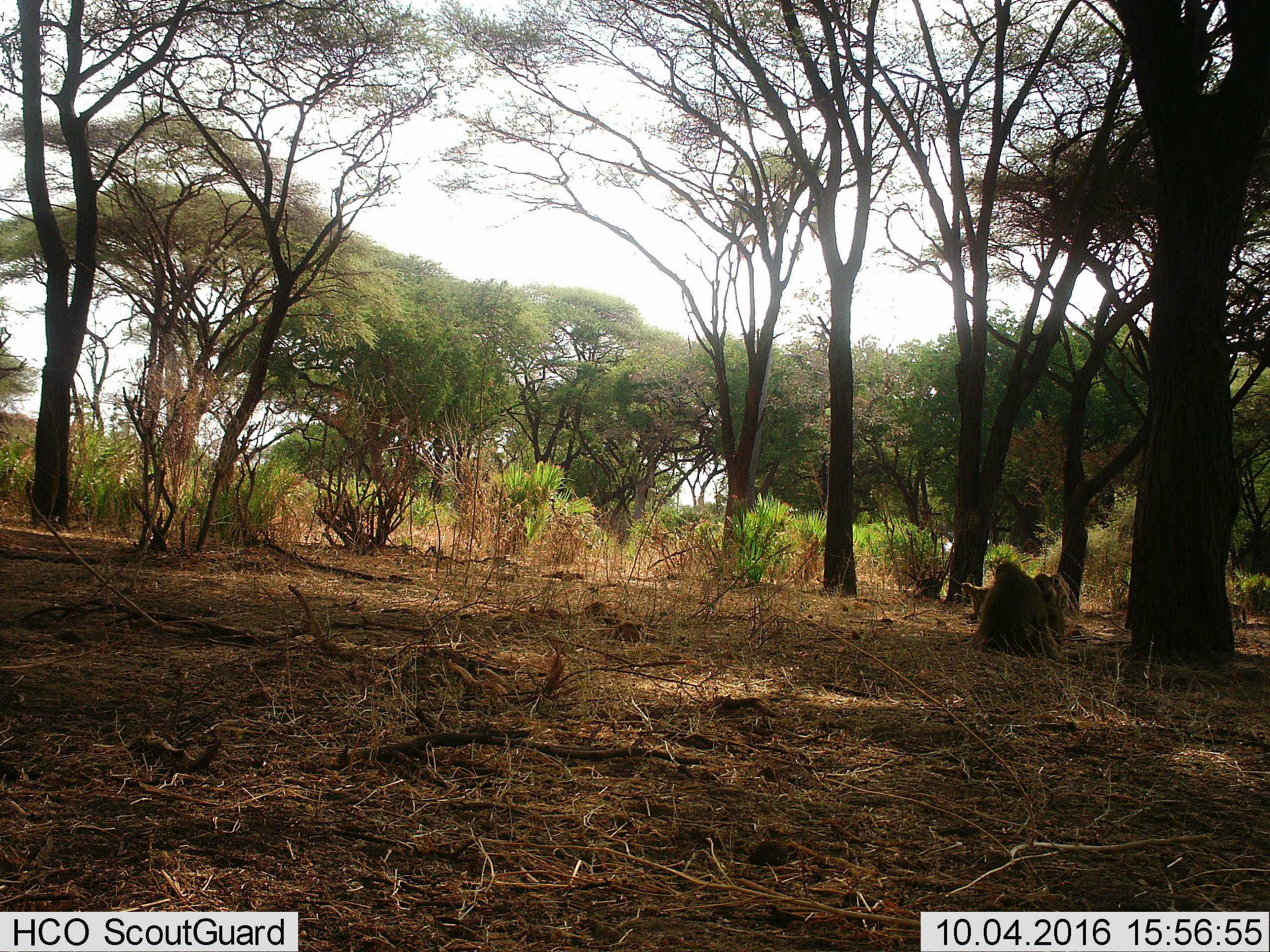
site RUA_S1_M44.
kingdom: Animalia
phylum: Chordata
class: Mammalia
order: Primates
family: Cercopithecidae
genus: Papio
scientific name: Papio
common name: baboon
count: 4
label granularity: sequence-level